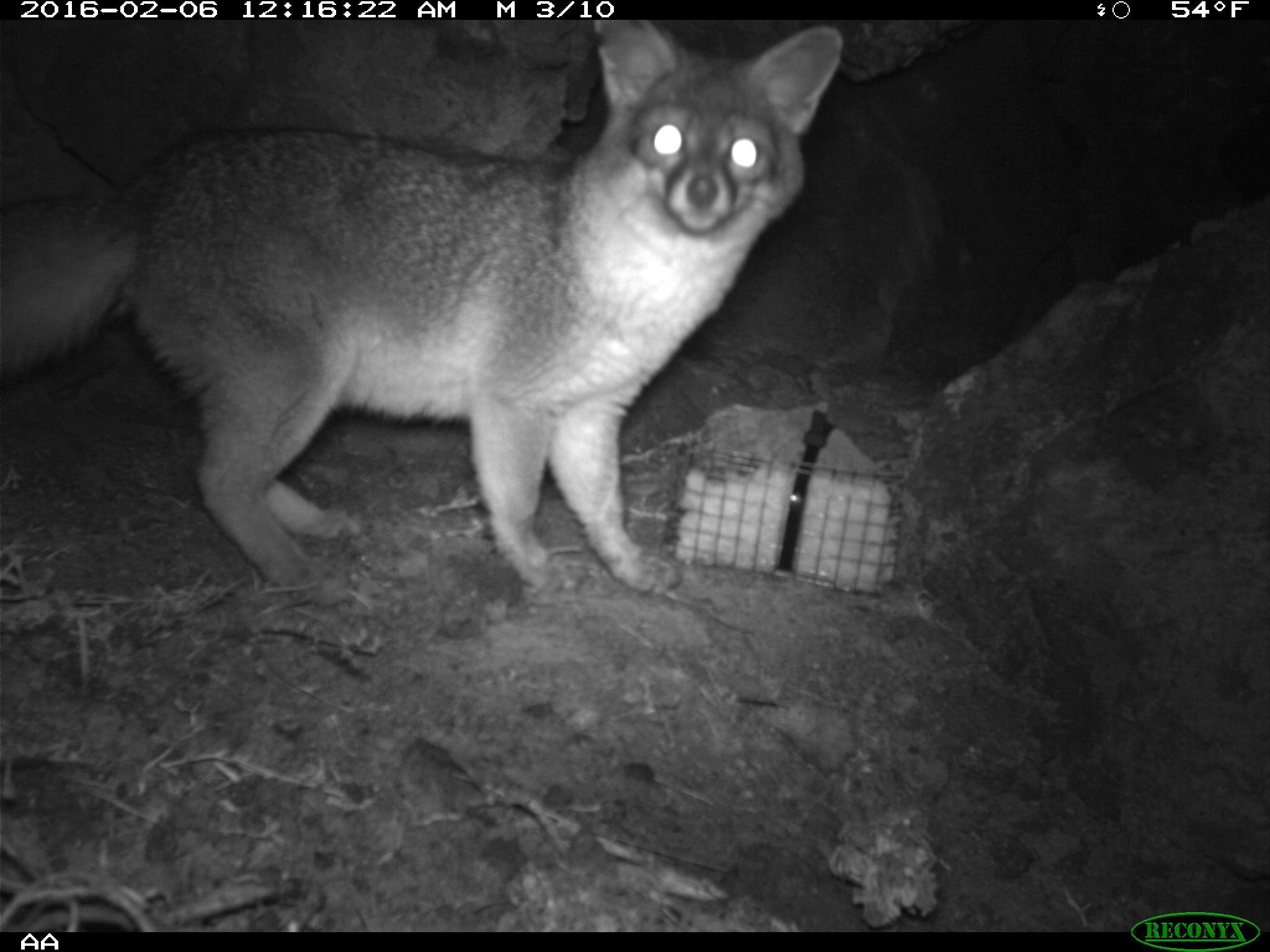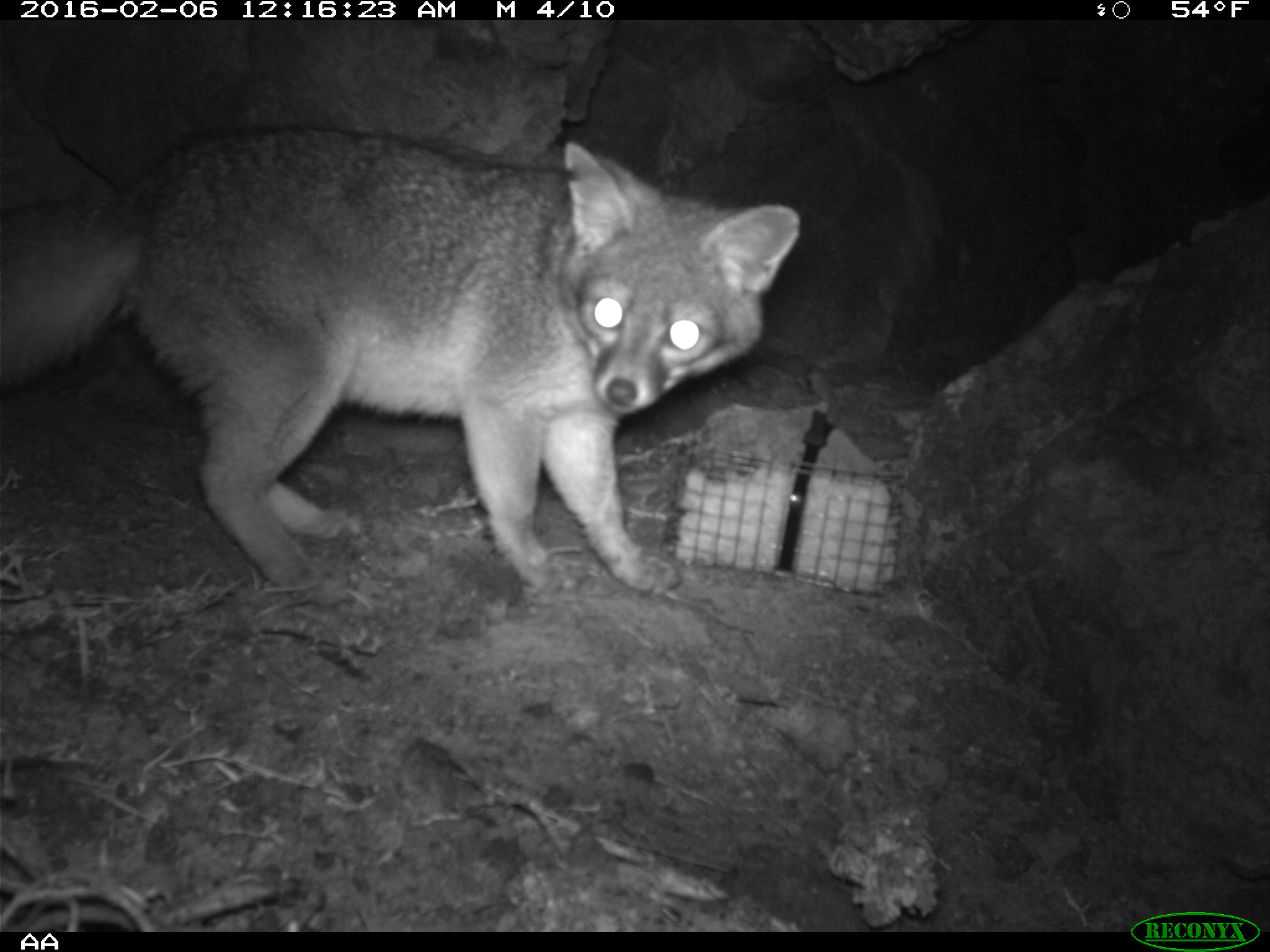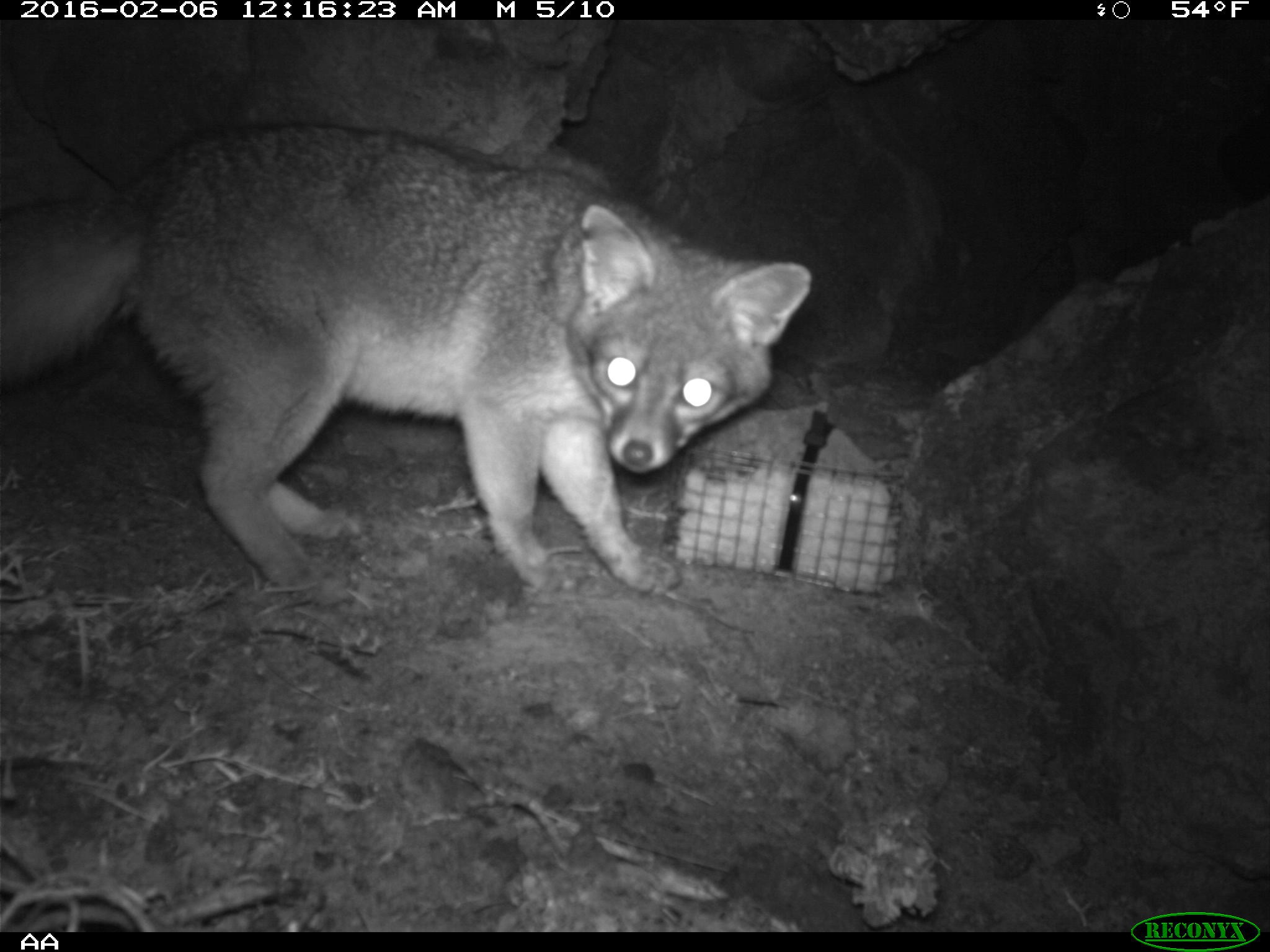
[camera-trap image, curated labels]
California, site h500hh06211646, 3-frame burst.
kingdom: Animalia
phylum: Chordata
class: Mammalia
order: Carnivora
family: Canidae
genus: Urocyon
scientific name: Urocyon littoralis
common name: island fox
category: fox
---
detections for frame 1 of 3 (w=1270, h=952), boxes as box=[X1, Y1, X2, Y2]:
fox: box=[0, 19, 843, 603]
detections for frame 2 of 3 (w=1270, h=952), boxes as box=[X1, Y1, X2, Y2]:
fox: box=[0, 126, 800, 595]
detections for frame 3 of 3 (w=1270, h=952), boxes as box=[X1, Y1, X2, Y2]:
fox: box=[6, 120, 815, 595]